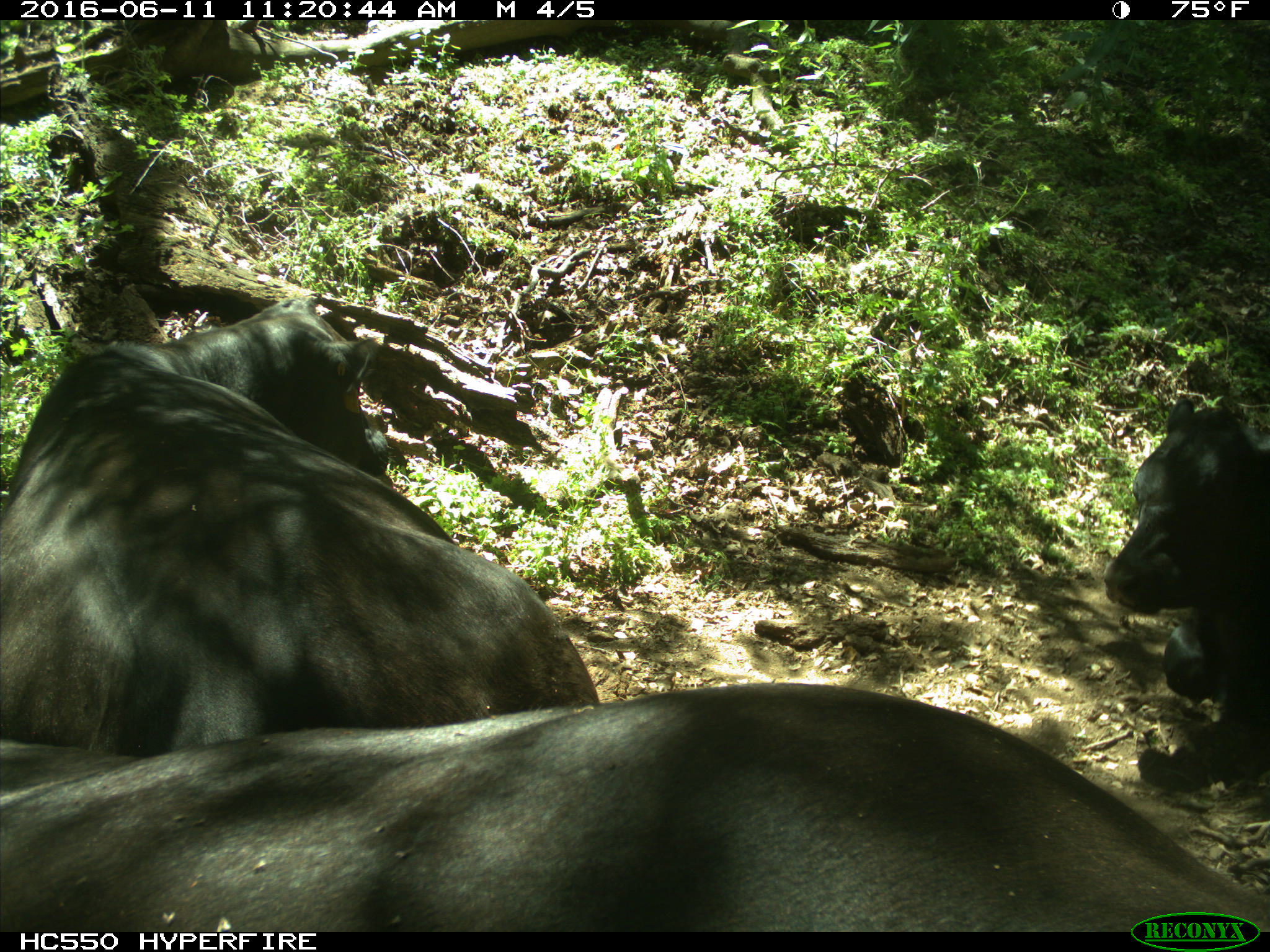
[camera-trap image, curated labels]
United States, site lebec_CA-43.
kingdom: Animalia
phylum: Chordata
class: Mammalia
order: Artiodactyla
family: Bovidae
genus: Bos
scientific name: Bos taurus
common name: domestic cow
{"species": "Bos taurus (domestic cow)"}